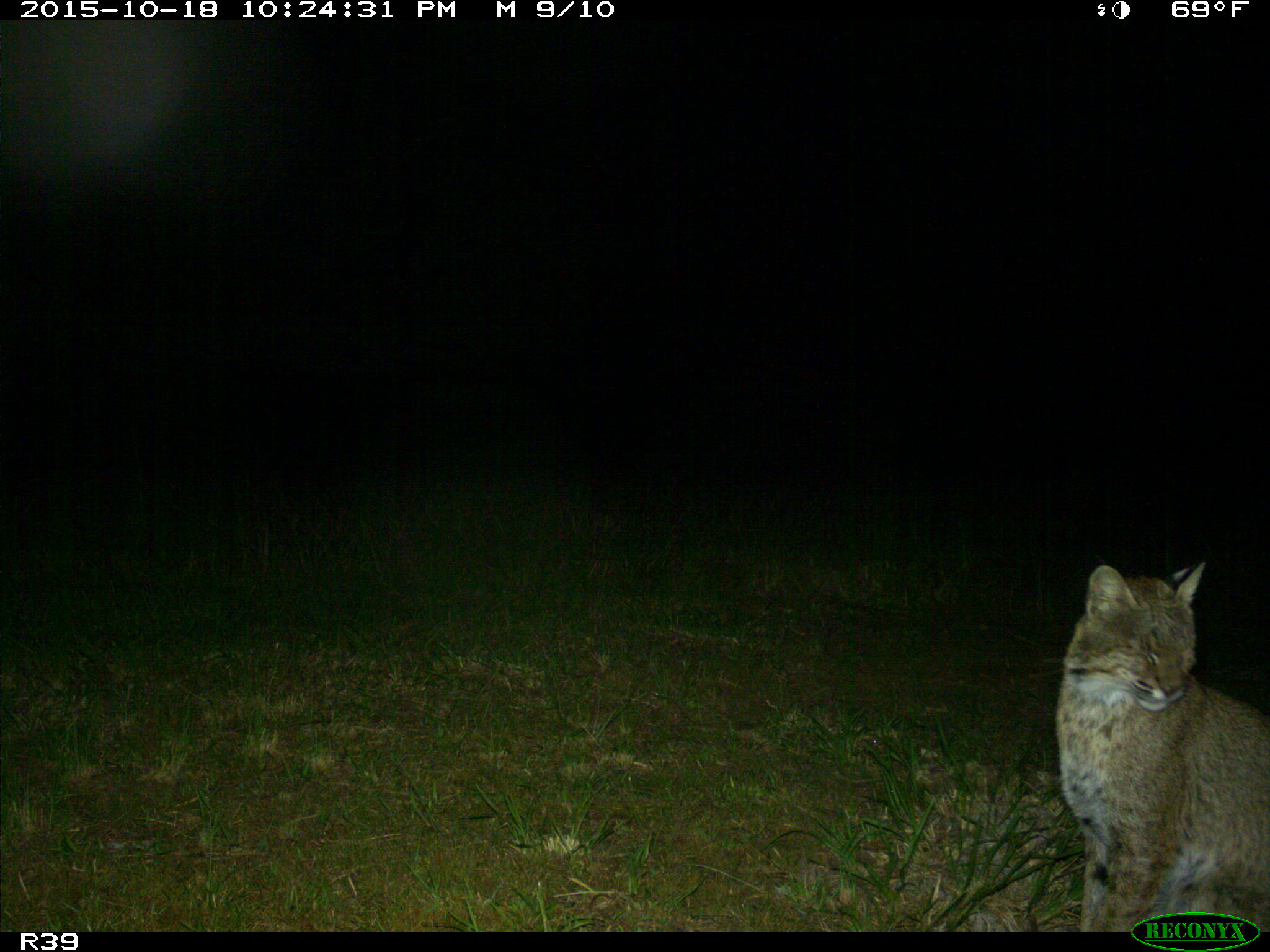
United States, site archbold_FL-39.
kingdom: Animalia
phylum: Chordata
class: Mammalia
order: Carnivora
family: Felidae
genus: Lynx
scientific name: Lynx rufus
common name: bobcat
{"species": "Lynx rufus (bobcat)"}